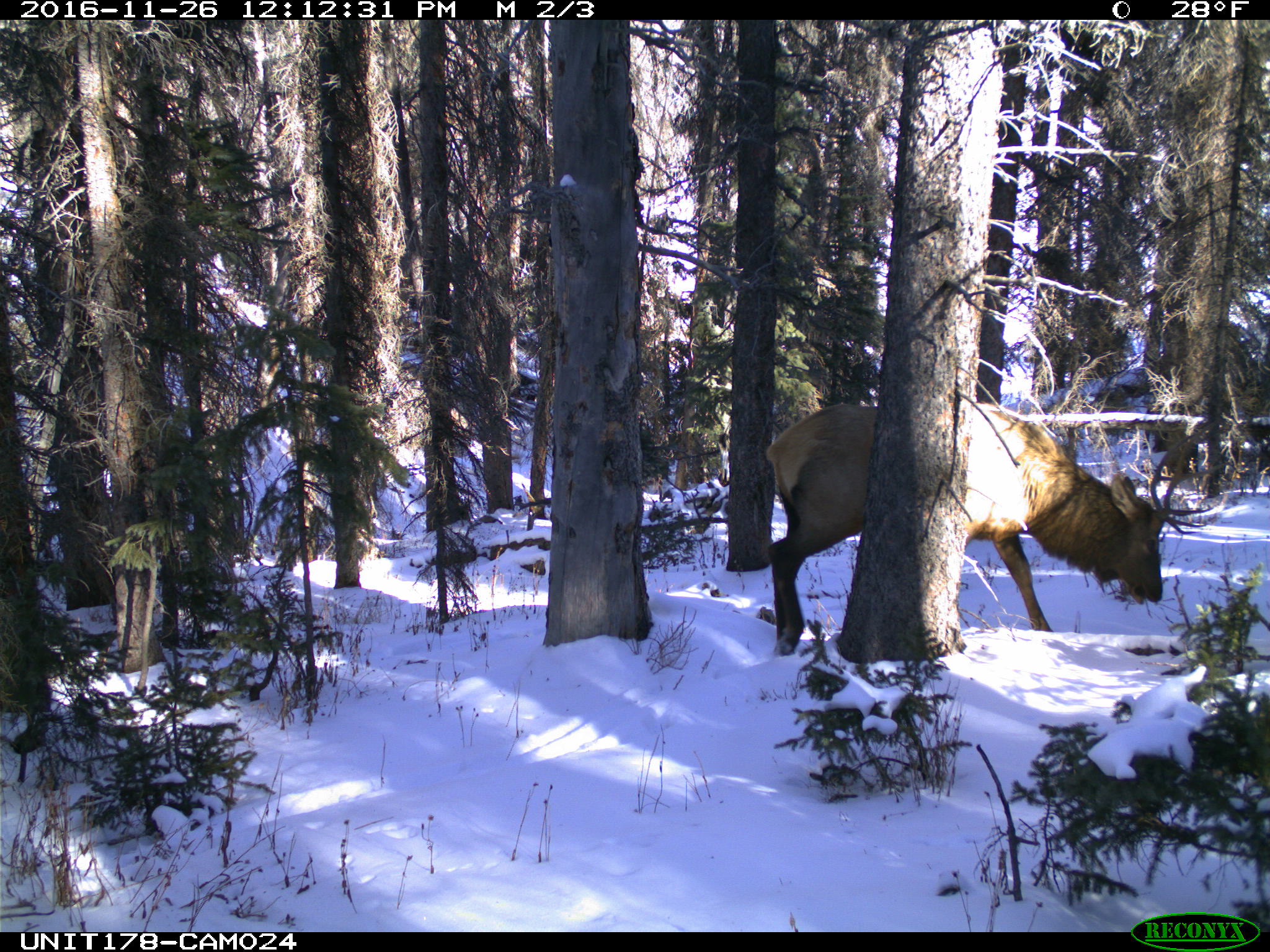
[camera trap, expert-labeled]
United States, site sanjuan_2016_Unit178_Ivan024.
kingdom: Animalia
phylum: Chordata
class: Mammalia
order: Artiodactyla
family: Cervidae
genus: Cervus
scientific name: Cervus elaphus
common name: red deer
Cervus elaphus (red deer).